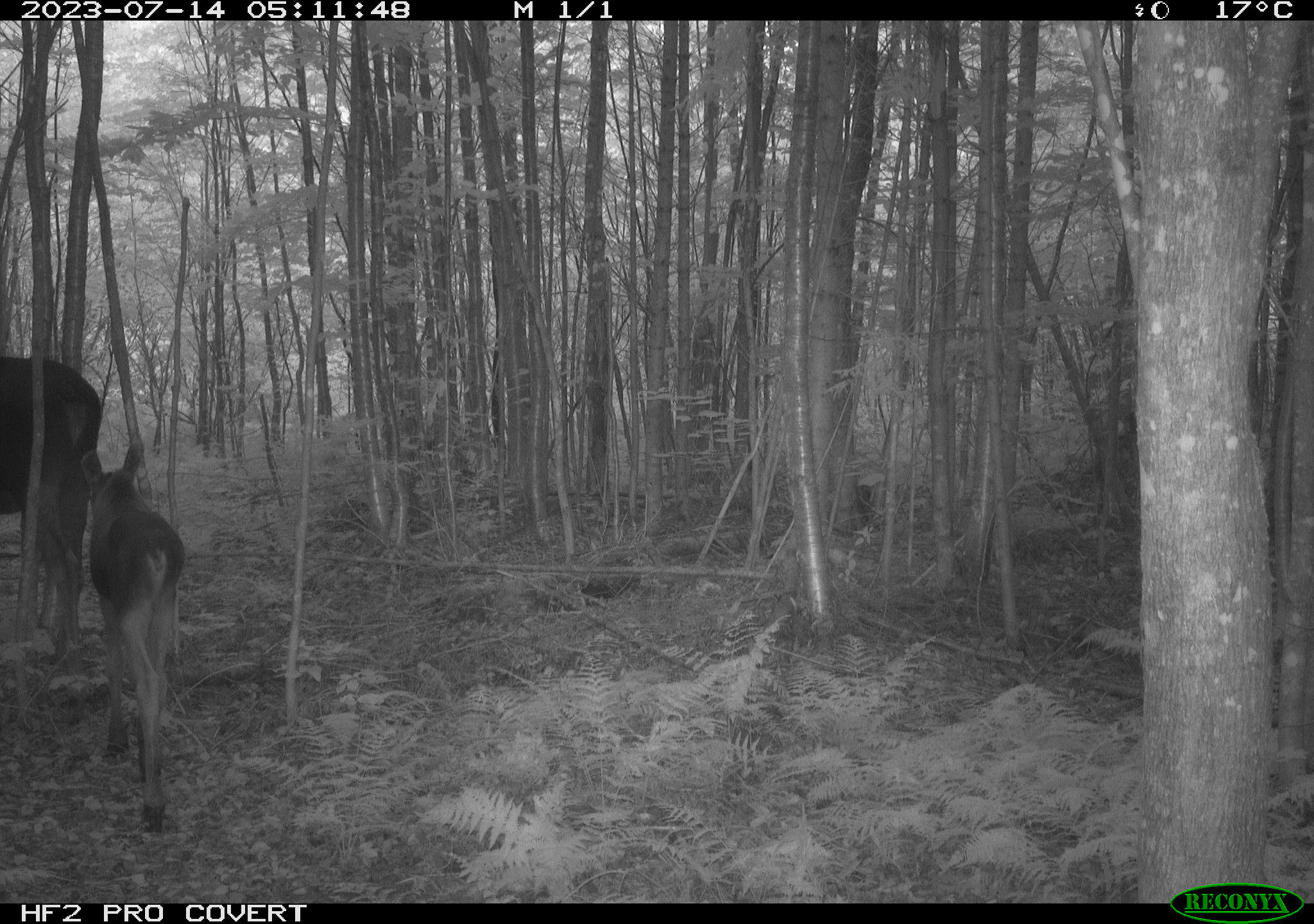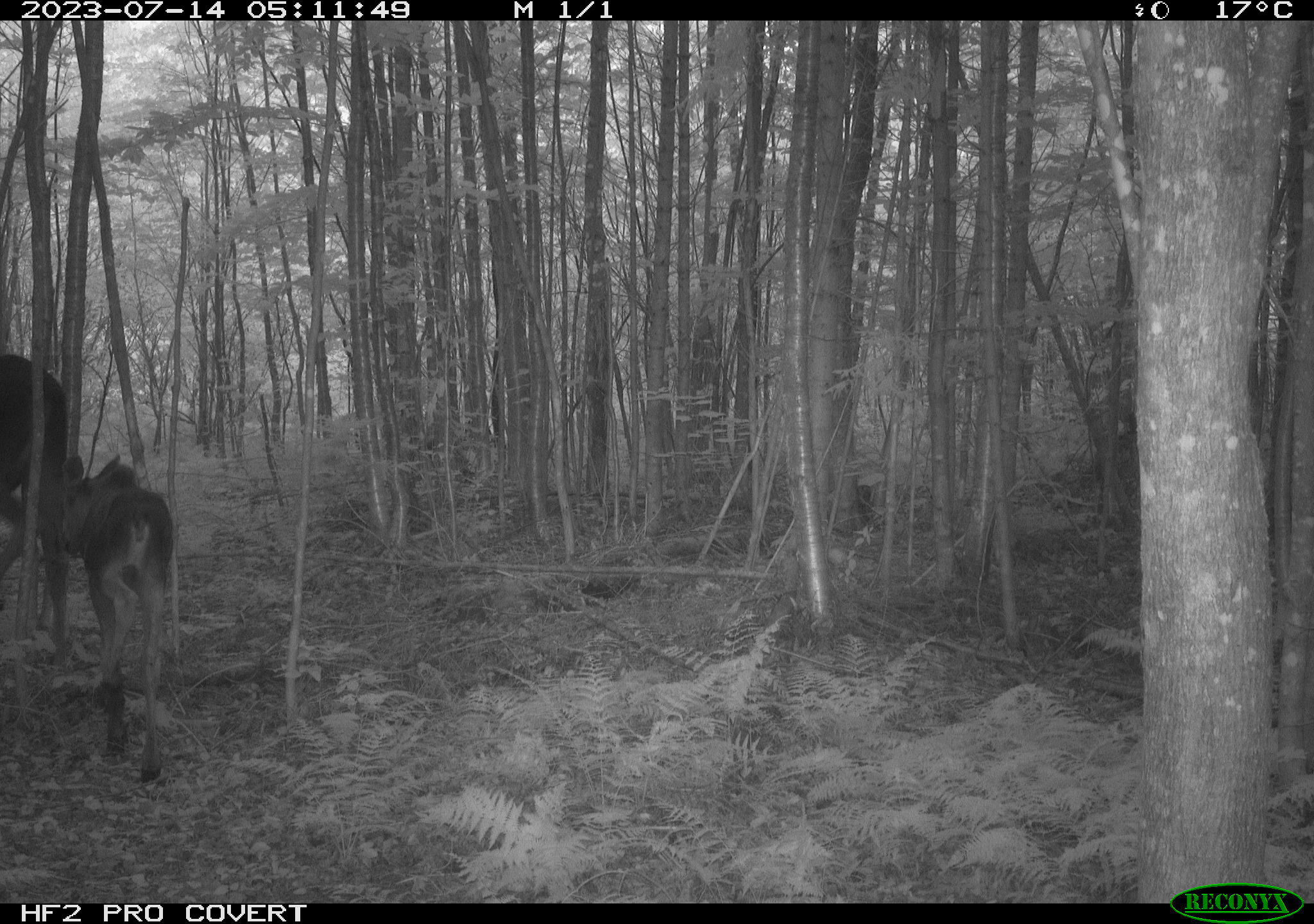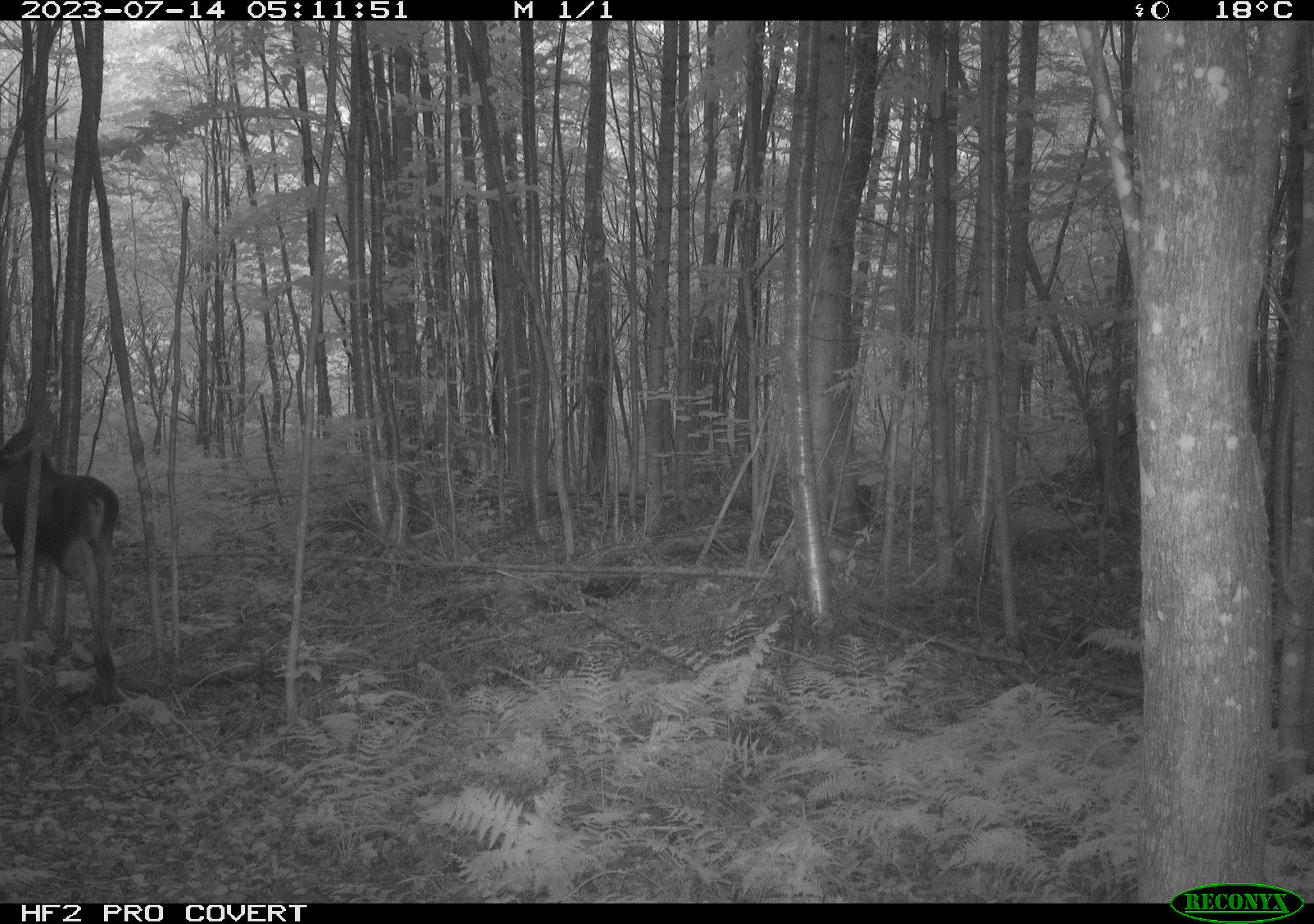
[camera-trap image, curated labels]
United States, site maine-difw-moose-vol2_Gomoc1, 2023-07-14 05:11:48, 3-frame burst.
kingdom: Animalia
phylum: Chordata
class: Mammalia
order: Artiodactyla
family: Cervidae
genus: Alces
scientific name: Alces alces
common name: moose